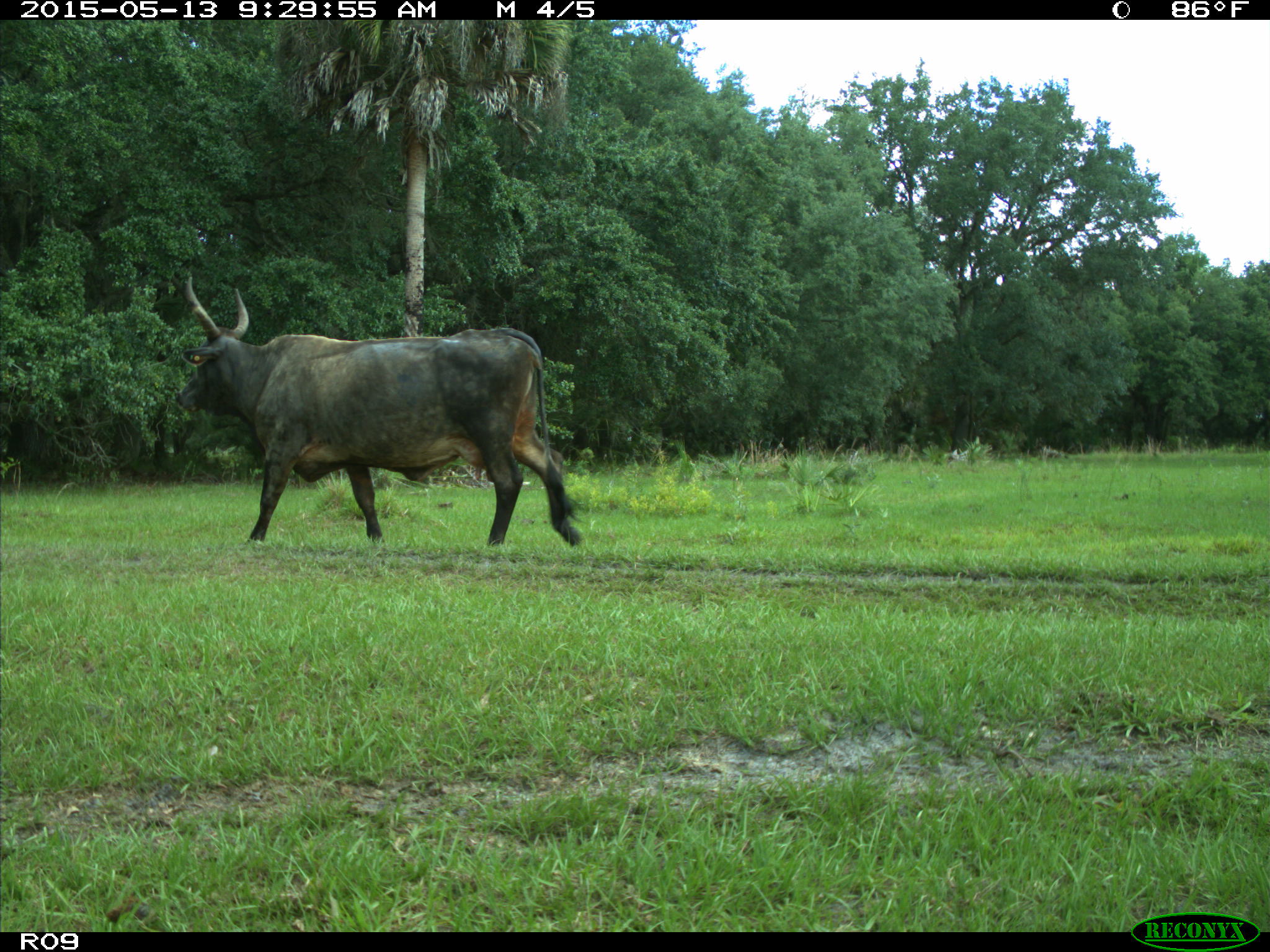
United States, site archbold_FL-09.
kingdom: Animalia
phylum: Chordata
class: Mammalia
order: Artiodactyla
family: Bovidae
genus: Bos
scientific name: Bos taurus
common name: domestic cow